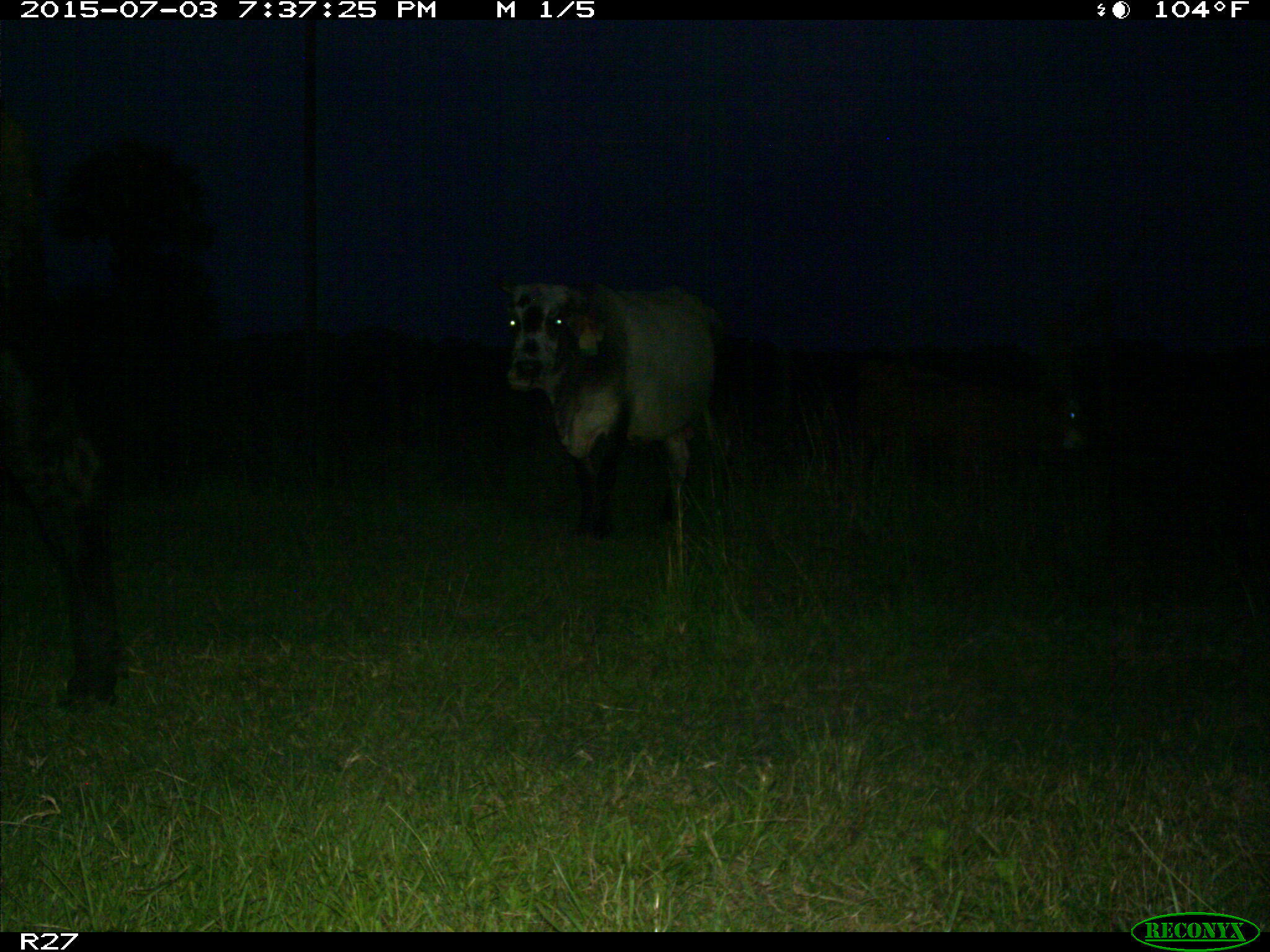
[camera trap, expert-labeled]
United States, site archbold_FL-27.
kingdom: Animalia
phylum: Chordata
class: Mammalia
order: Artiodactyla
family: Bovidae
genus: Bos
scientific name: Bos taurus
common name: domestic cow